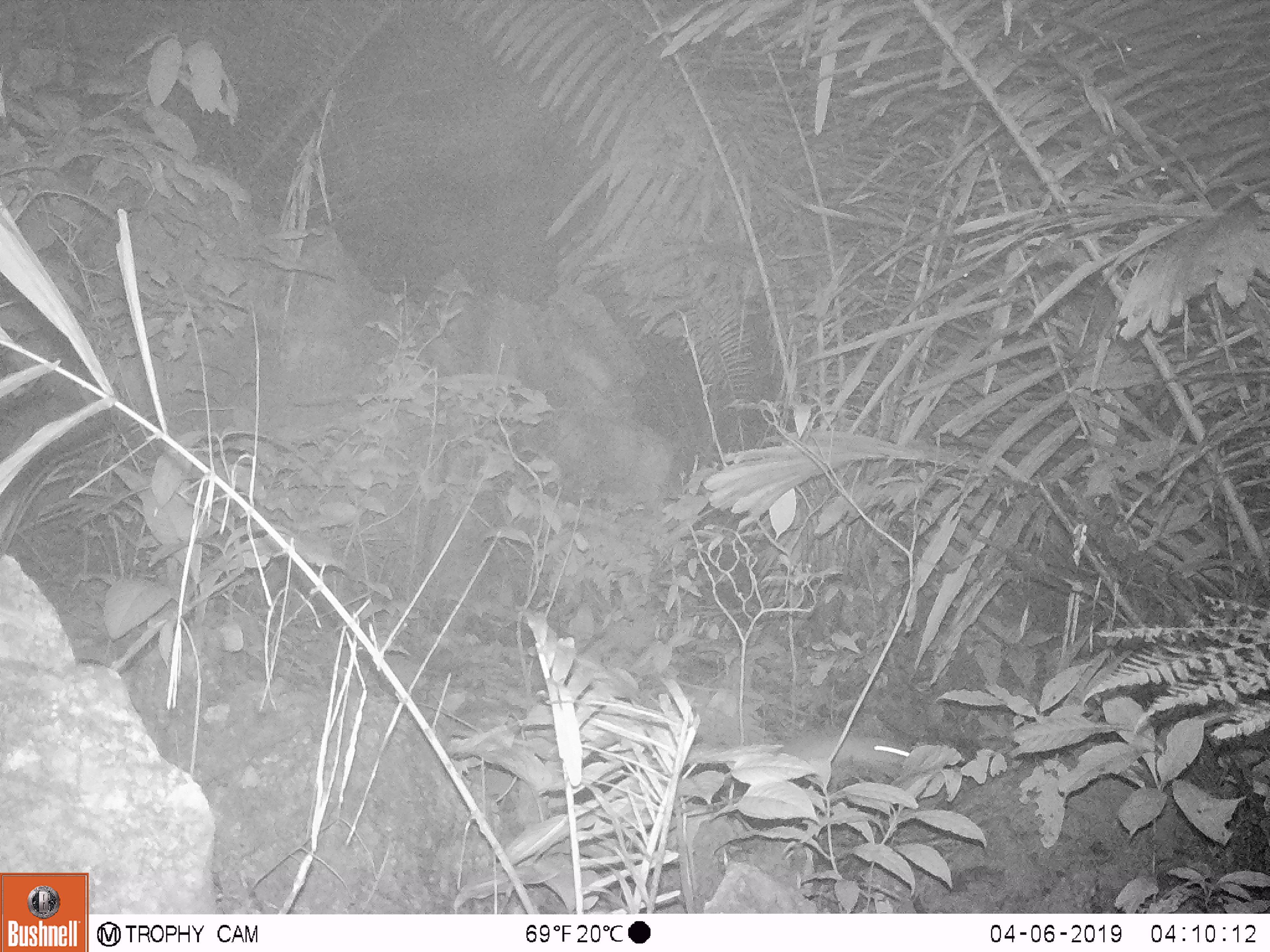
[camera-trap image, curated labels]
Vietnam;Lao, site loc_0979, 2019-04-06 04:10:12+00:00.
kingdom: Animalia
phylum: Chordata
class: Mammalia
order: Rodentia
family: Muridae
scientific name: Muridae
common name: old-world mice and rats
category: unidentified murid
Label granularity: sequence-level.